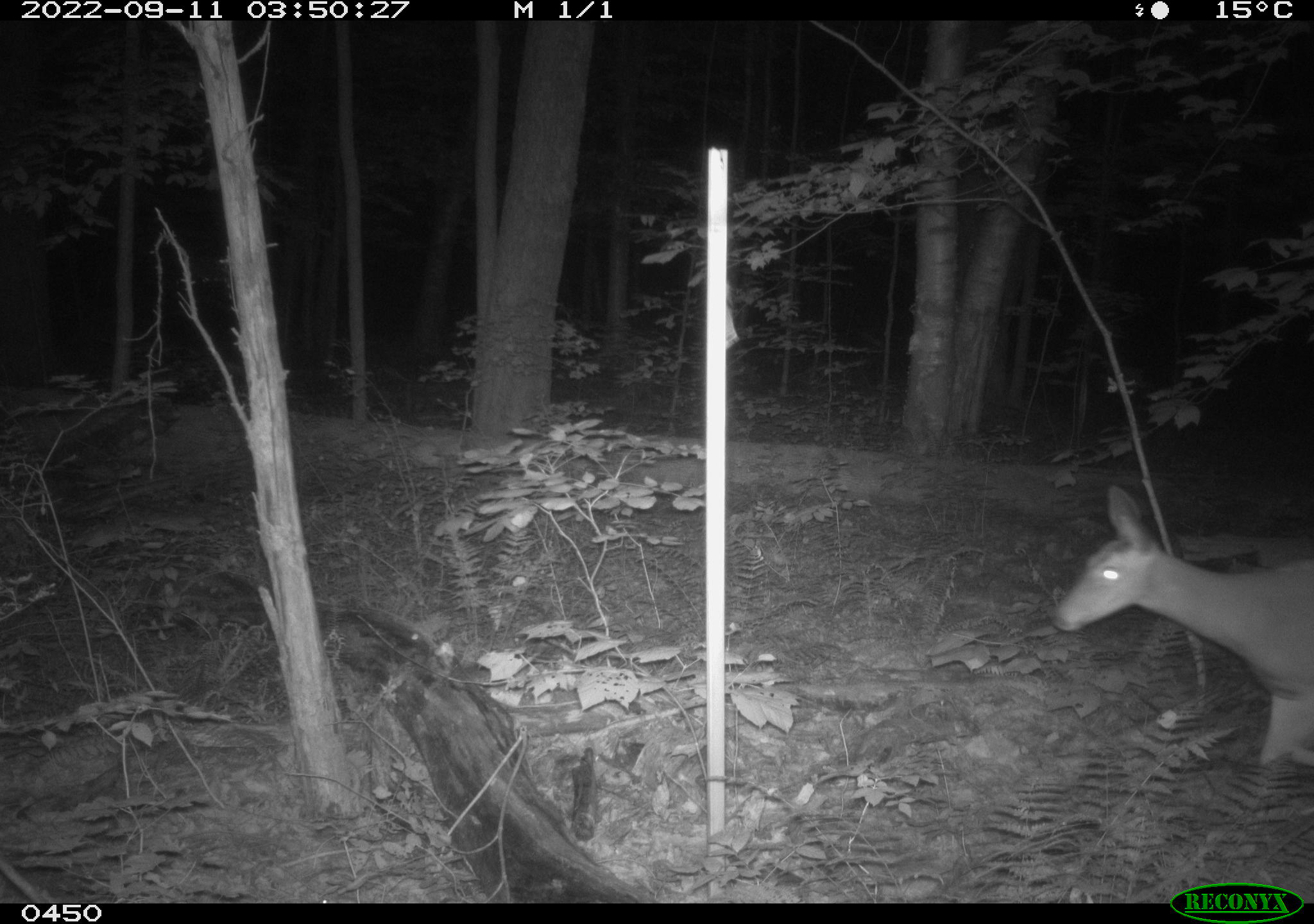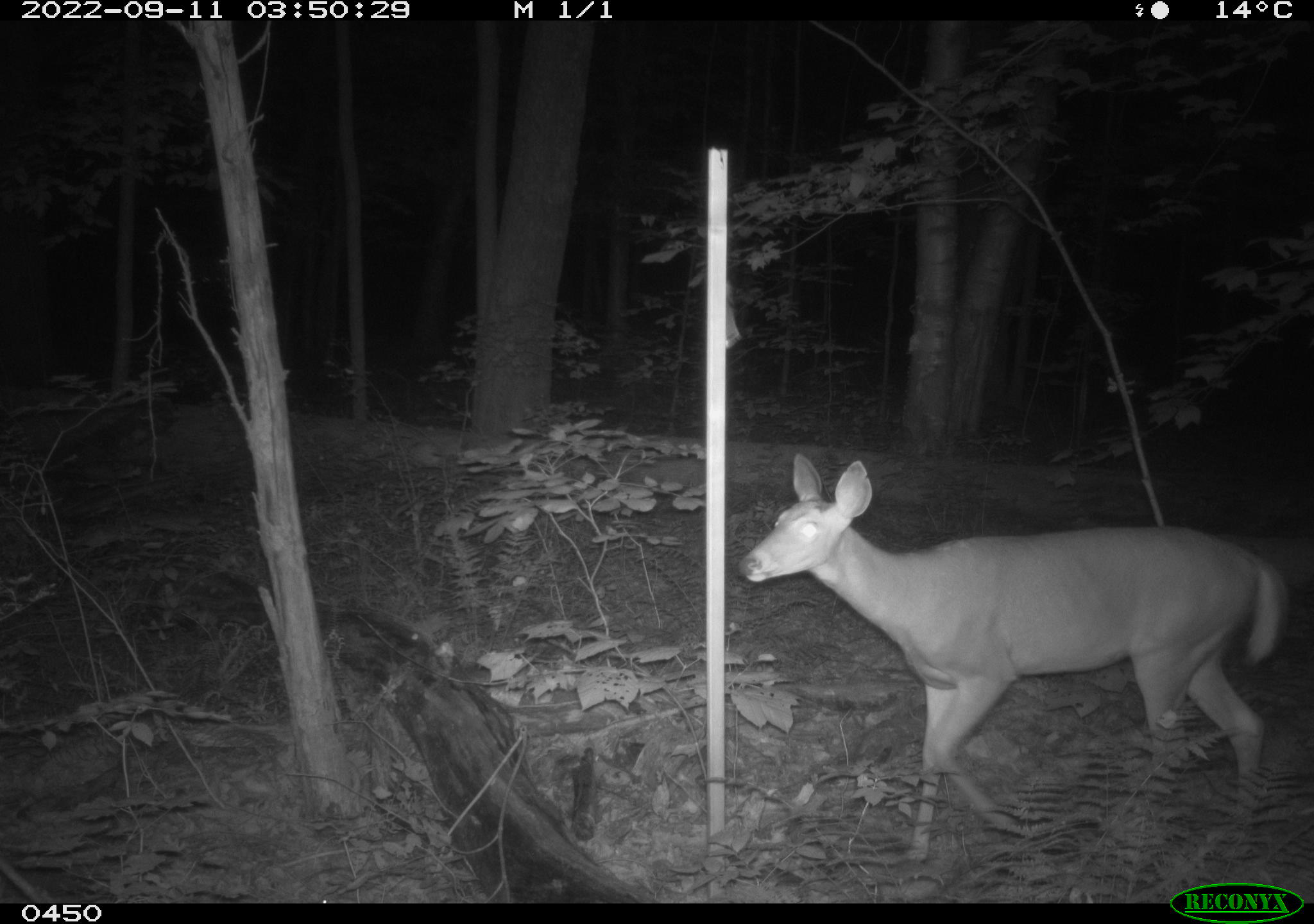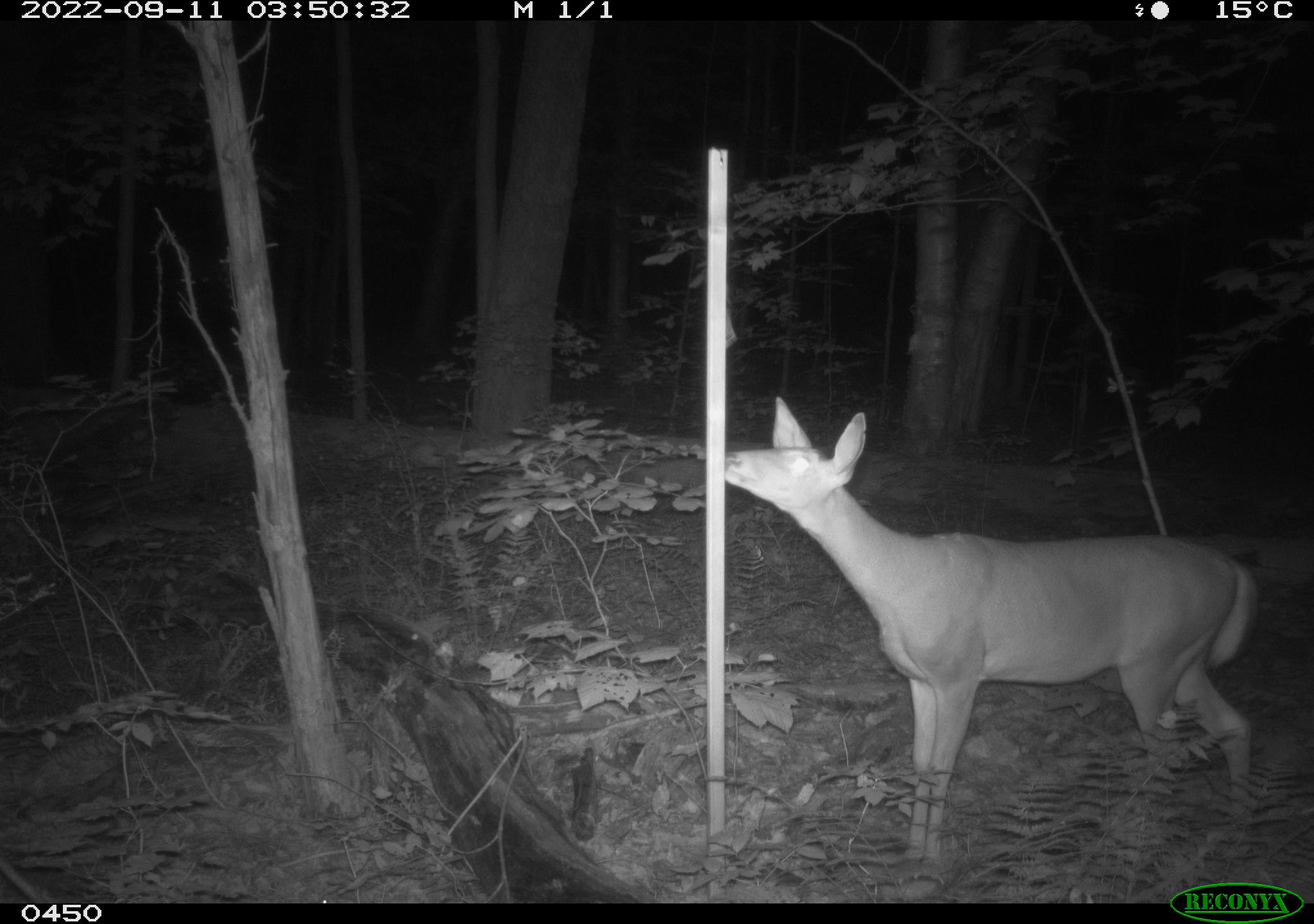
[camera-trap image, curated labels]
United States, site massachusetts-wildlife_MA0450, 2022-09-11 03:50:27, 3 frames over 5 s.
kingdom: Animalia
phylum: Chordata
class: Mammalia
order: Artiodactyla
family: Cervidae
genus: Odocoileus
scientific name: Odocoileus virginianus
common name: white-tailed deer